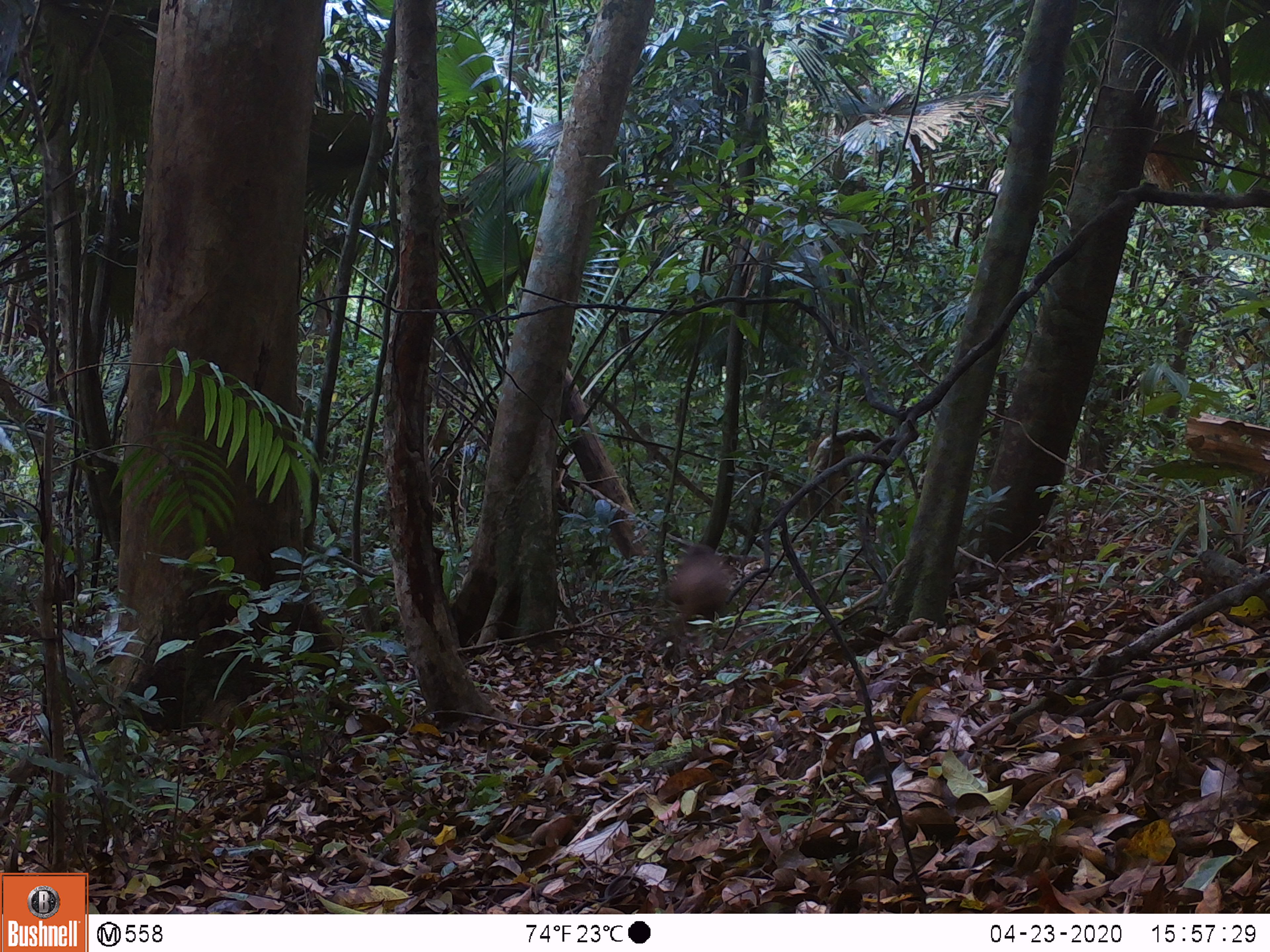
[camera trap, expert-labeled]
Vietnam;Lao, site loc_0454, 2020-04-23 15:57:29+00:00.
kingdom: Animalia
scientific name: Animalia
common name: animal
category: unidentified animal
Unidentified animal (animal) (Animalia). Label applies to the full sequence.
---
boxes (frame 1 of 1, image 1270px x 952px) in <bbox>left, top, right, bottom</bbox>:
unidentified animal: <bbox>663, 541, 730, 633</bbox>